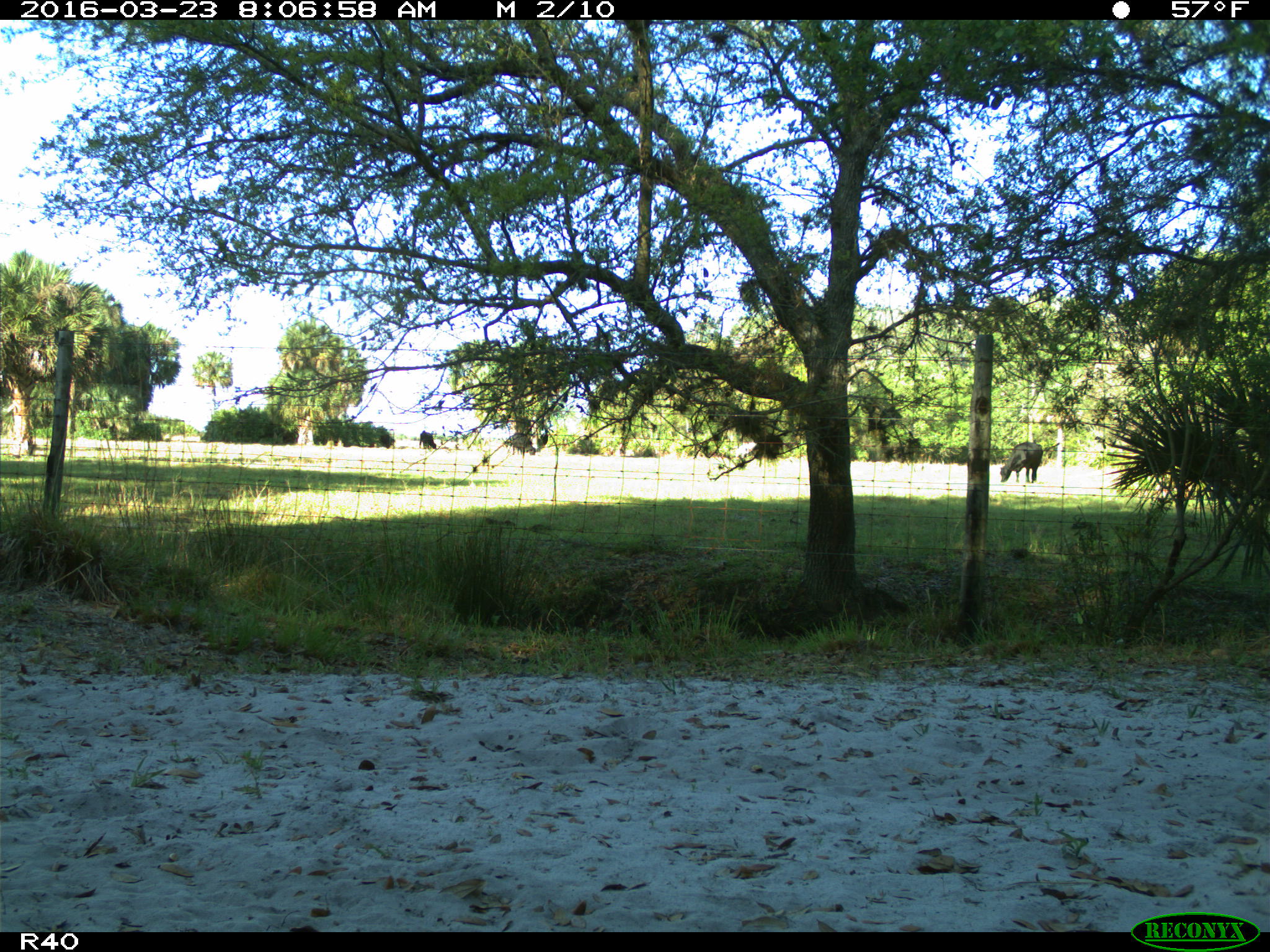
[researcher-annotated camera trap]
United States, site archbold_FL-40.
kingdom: Animalia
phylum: Chordata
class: Mammalia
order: Artiodactyla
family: Bovidae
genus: Bos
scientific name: Bos taurus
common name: domestic cow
Bos taurus (domestic cow).